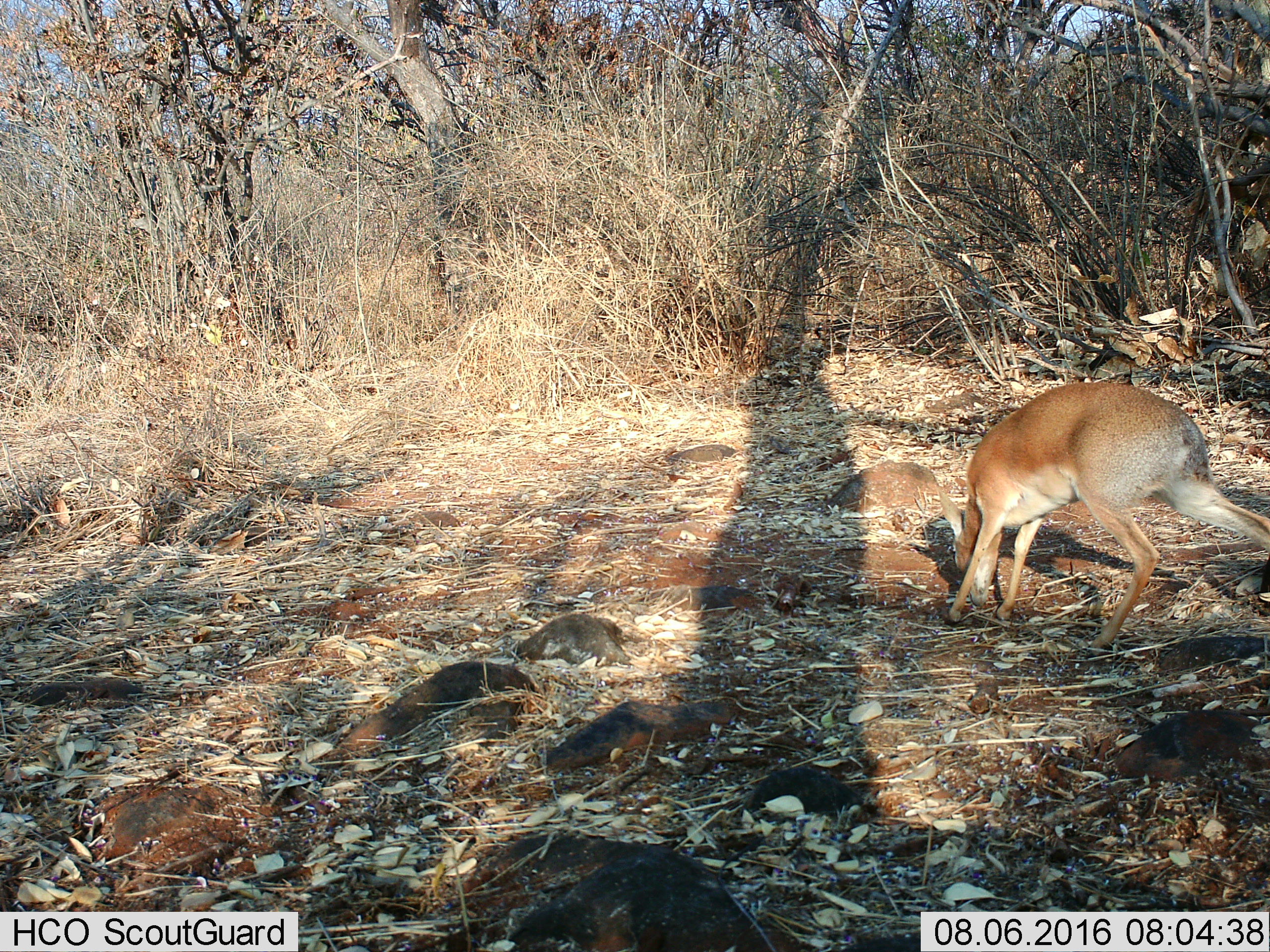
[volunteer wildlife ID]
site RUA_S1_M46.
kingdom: Animalia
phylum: Chordata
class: Mammalia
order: Artiodactyla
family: Bovidae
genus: Madoqua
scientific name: Madoqua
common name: dik-dik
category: dikdik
Dikdik (dik-dik) (Madoqua), count 1. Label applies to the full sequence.